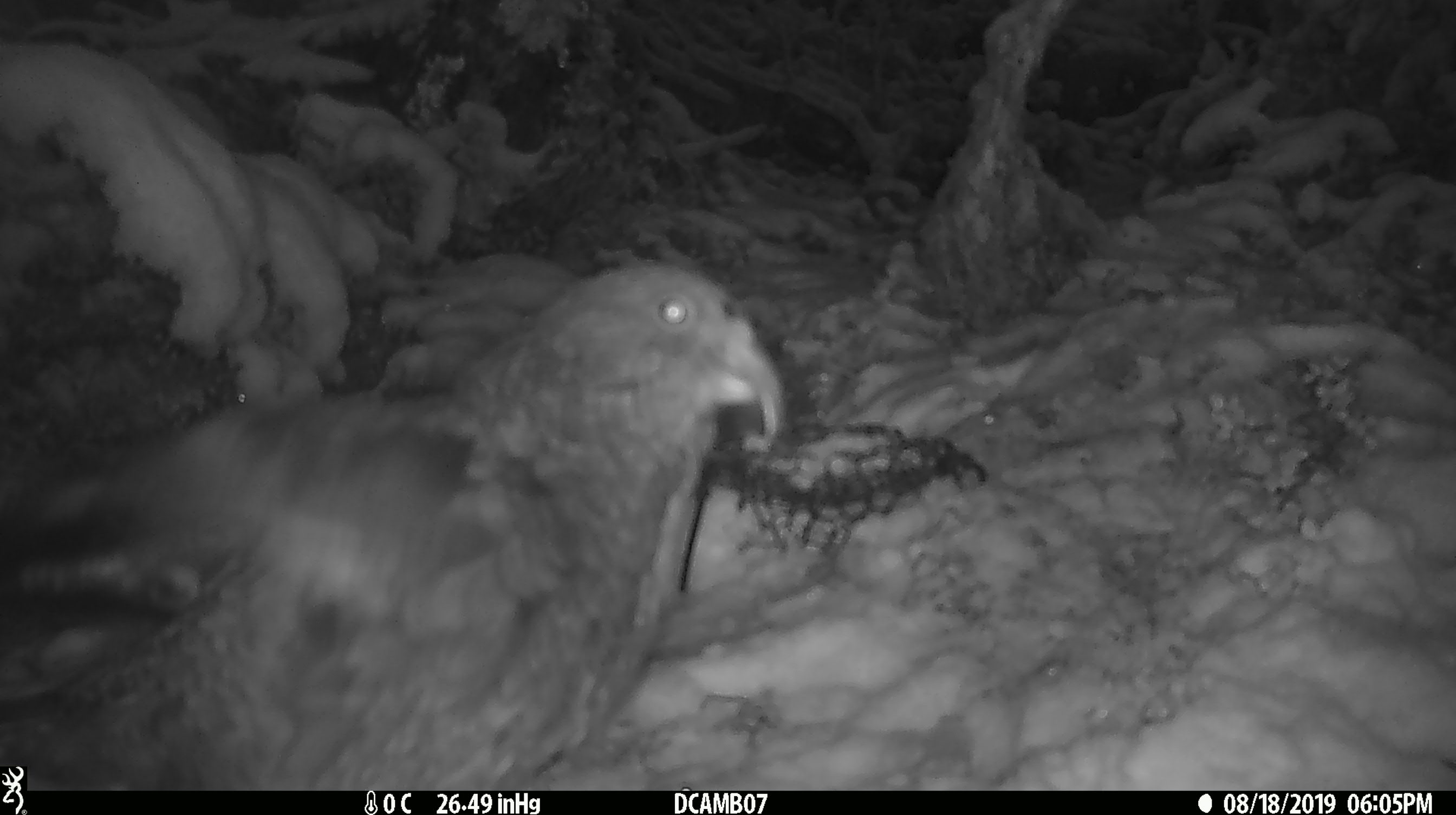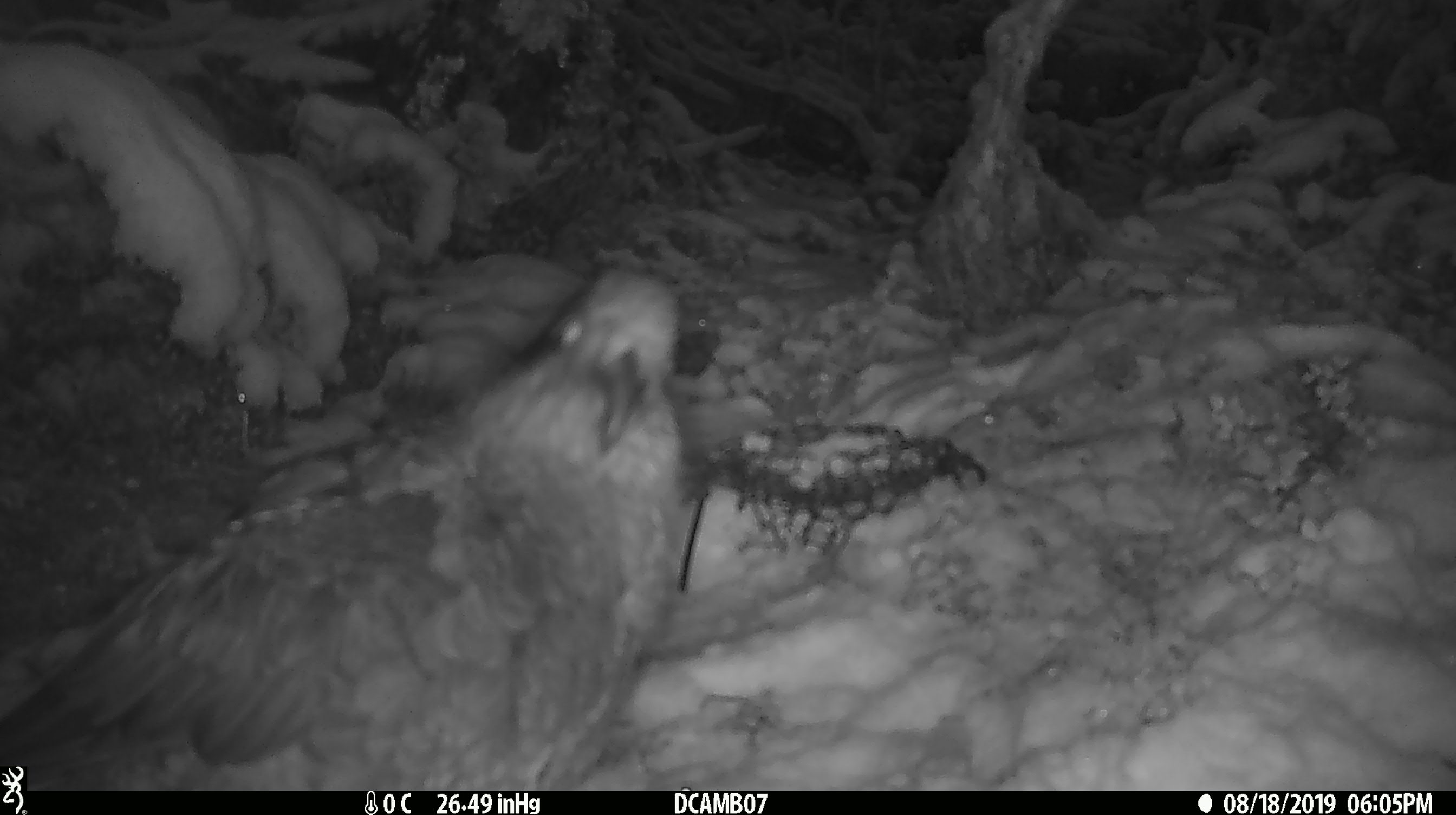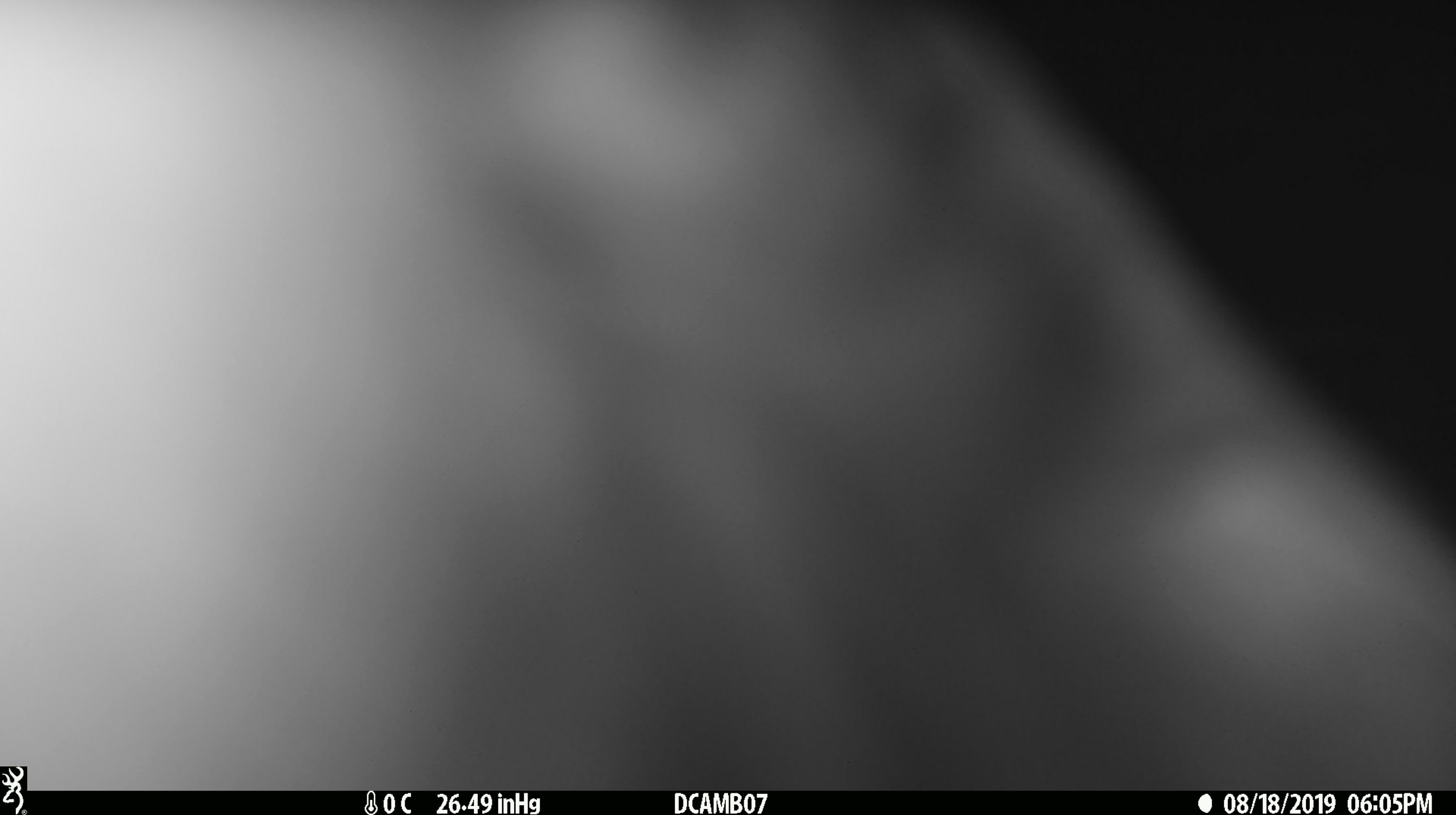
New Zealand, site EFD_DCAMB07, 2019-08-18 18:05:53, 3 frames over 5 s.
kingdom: Animalia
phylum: Chordata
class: Aves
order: Psittaciformes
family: Strigopidae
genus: Nestor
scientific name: Nestor notabilis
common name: kea